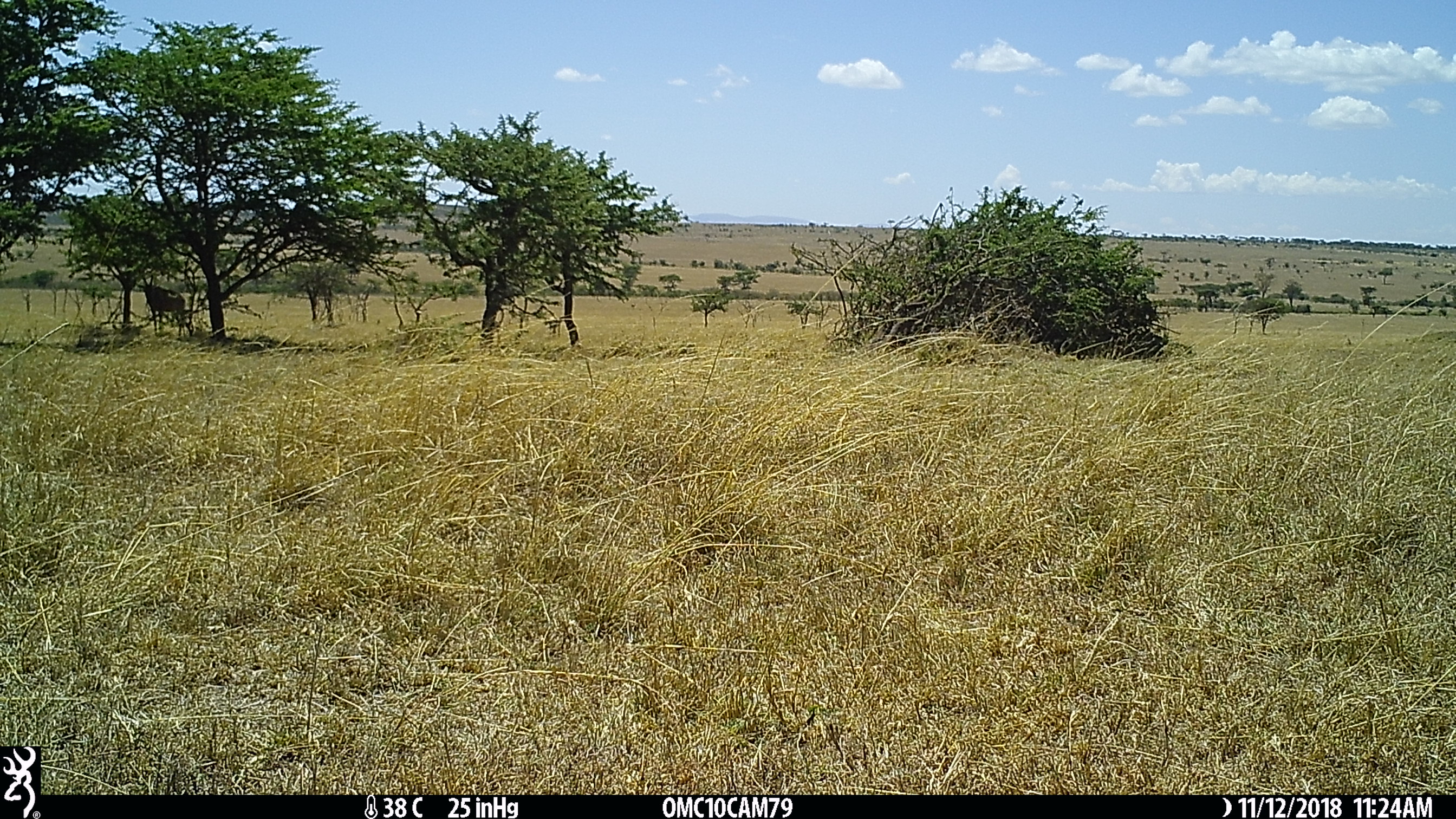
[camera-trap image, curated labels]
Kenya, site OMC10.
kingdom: Animalia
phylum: Chordata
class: Mammalia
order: Artiodactyla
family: Bovidae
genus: Damaliscus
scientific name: Damaliscus lunatus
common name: topi